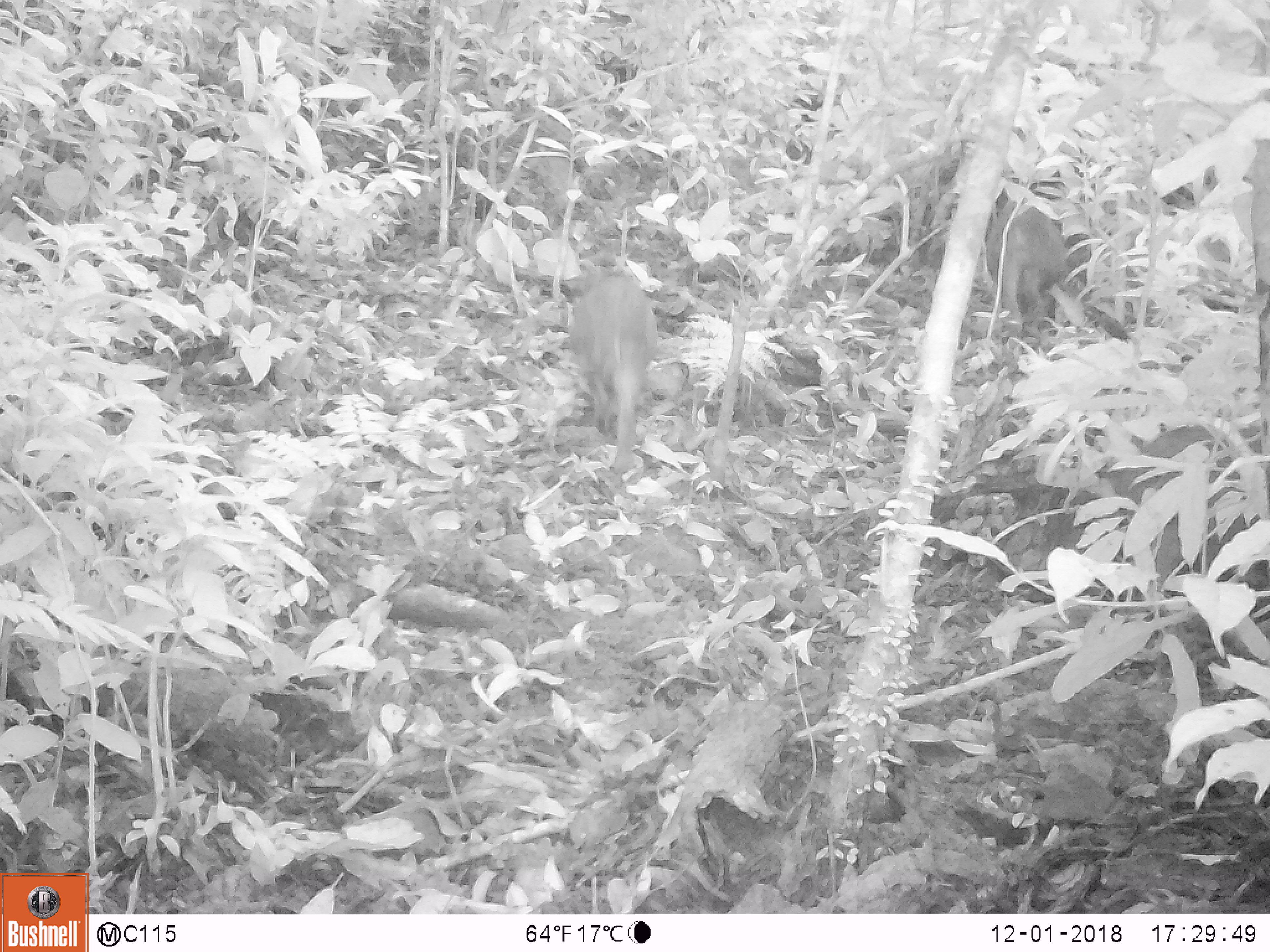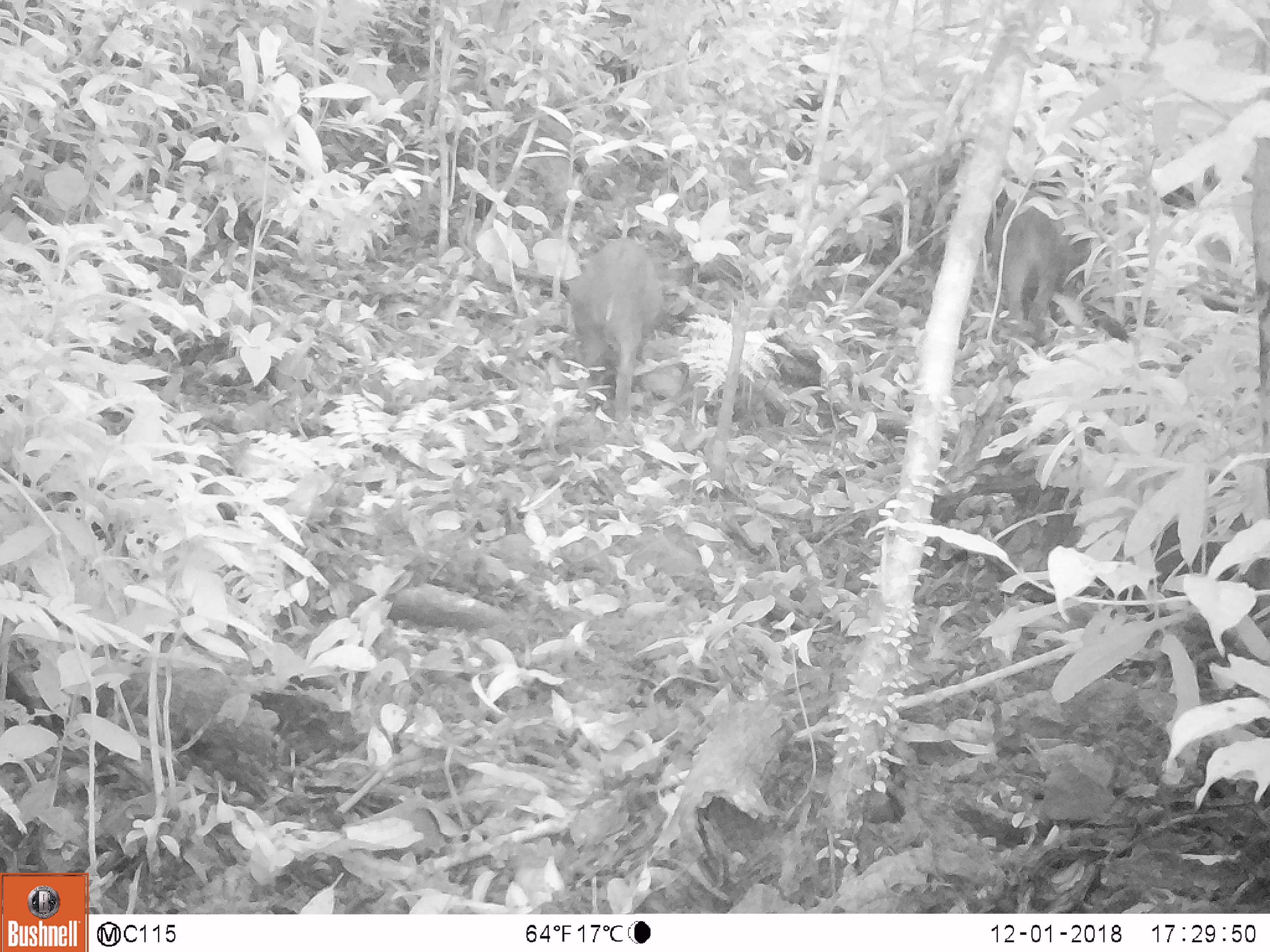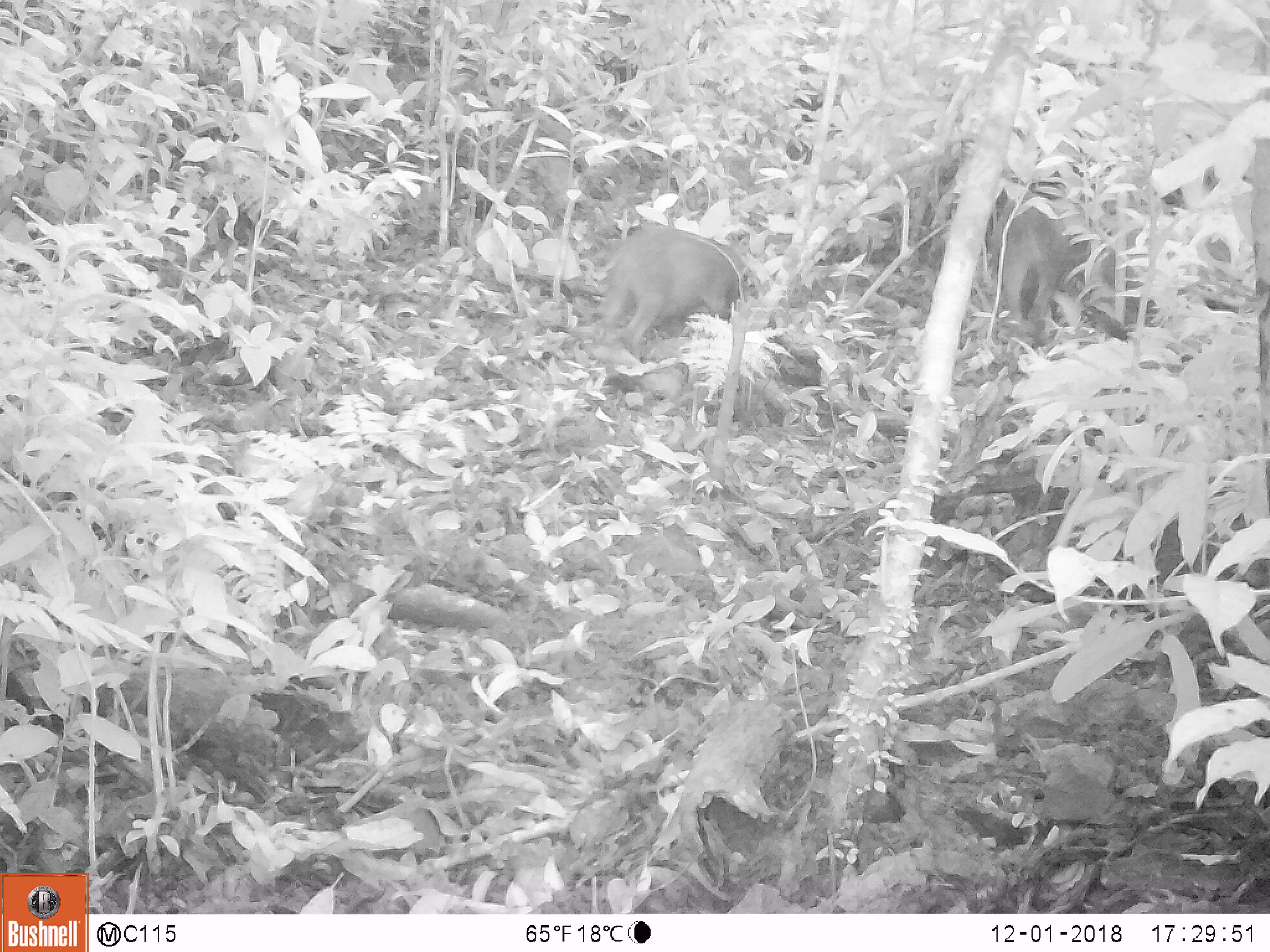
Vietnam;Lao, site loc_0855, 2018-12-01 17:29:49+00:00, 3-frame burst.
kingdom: Animalia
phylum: Chordata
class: Mammalia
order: Artiodactyla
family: Suidae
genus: Sus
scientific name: Sus scrofa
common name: eurasian wild pig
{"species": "eurasian wild pig (Sus scrofa)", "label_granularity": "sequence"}